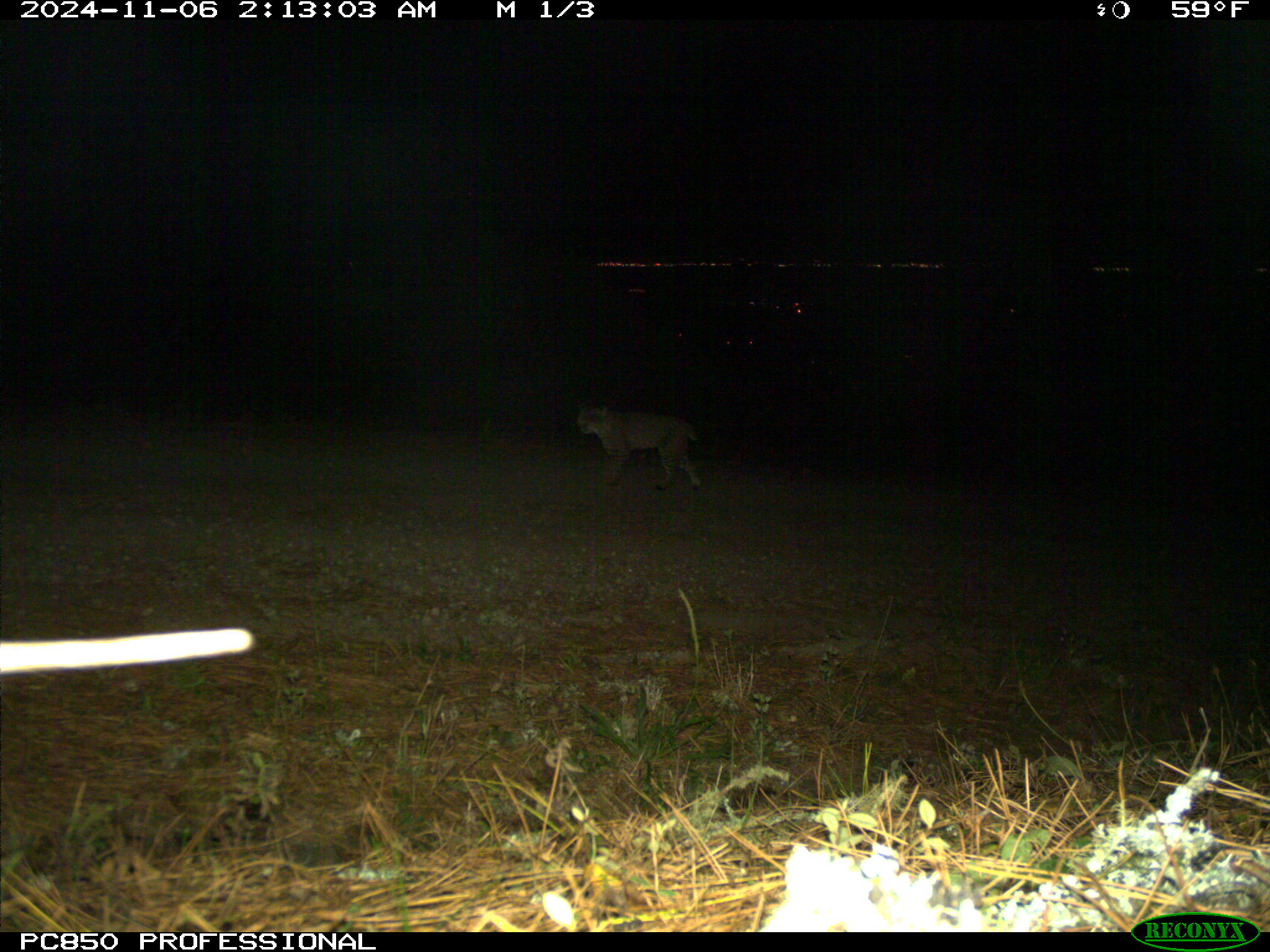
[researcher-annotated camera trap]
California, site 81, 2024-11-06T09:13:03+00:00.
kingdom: Animalia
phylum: Chordata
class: Mammalia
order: Carnivora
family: Felidae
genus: Lynx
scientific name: Lynx rufus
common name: bobcat